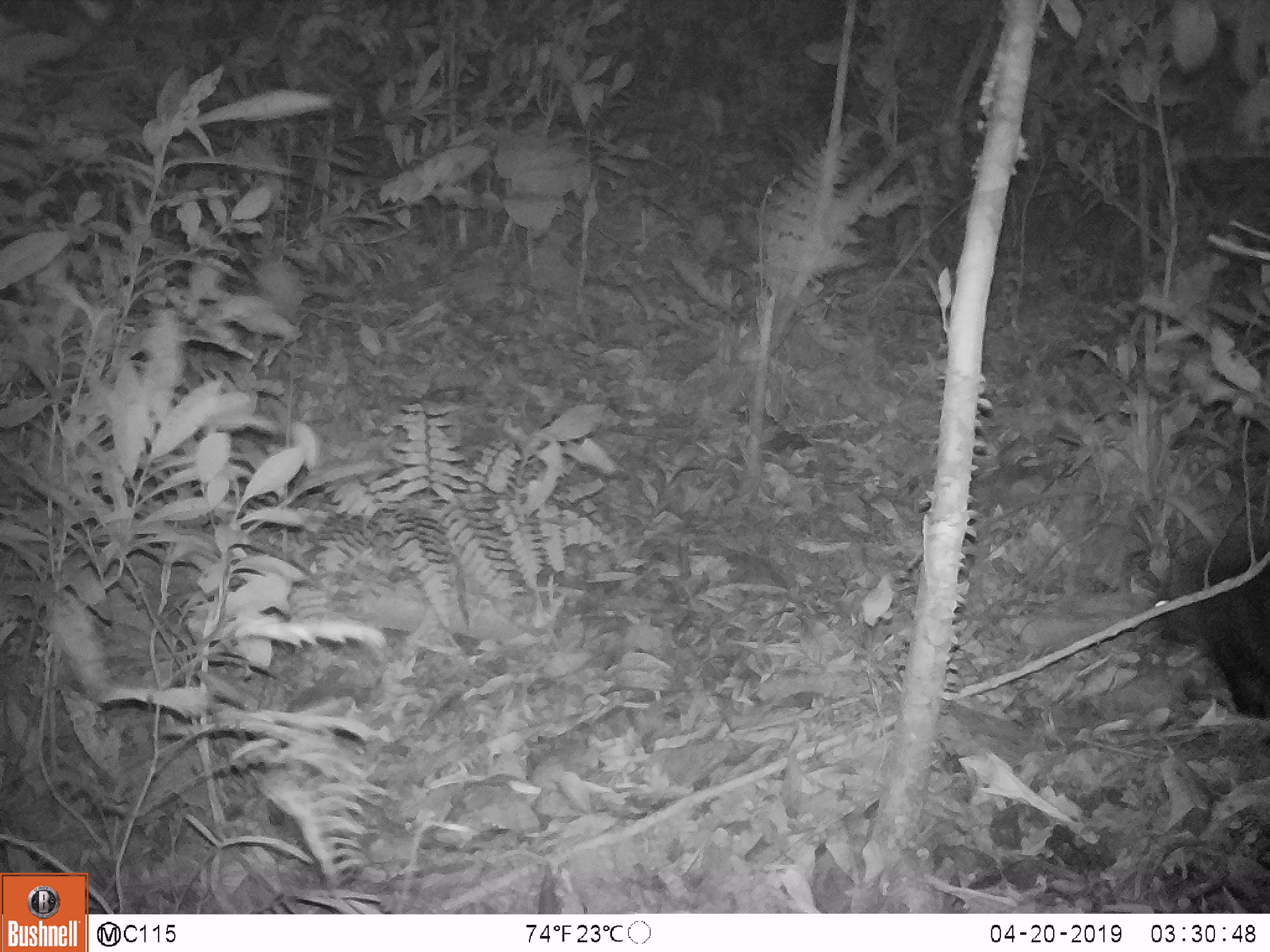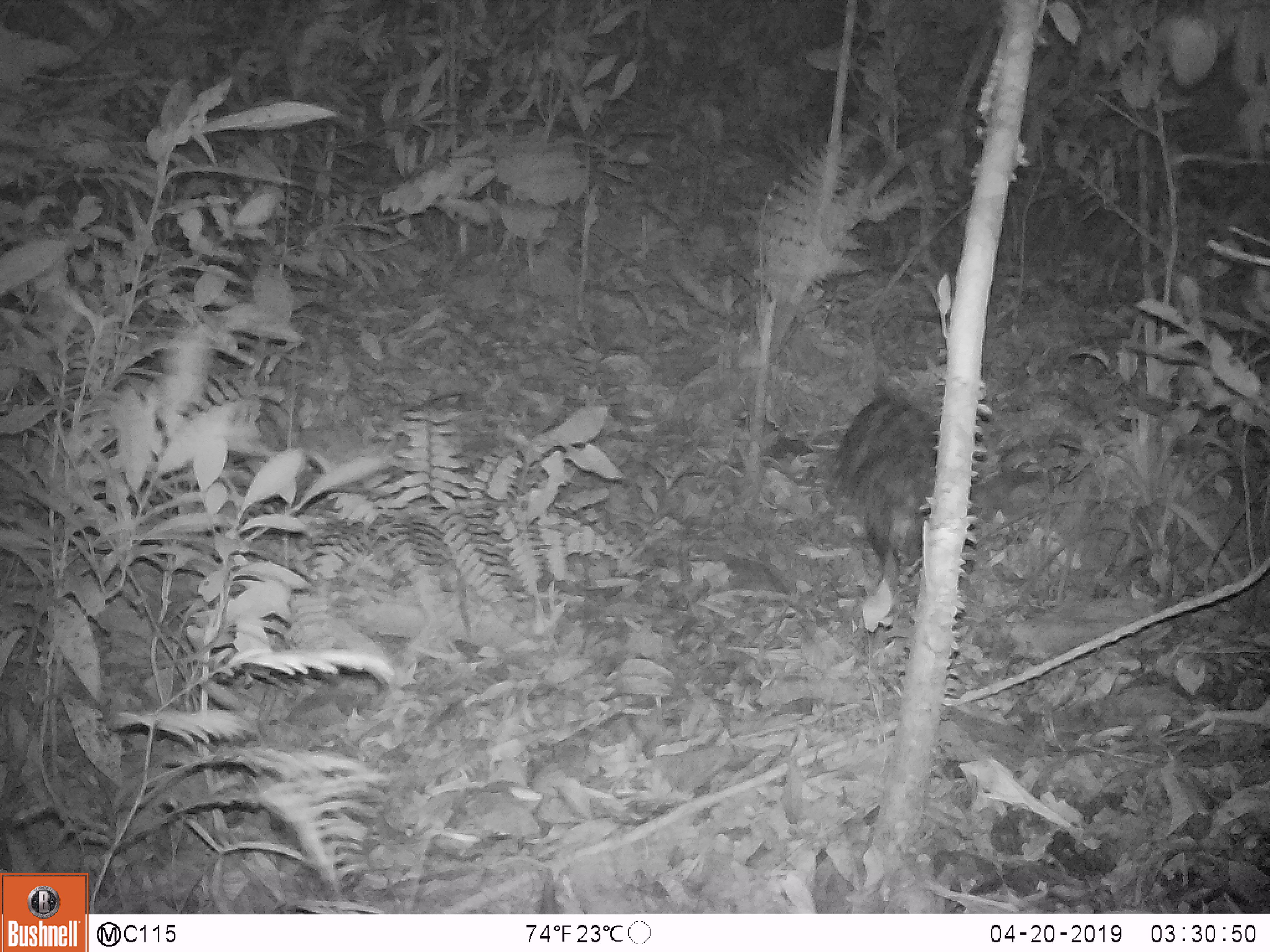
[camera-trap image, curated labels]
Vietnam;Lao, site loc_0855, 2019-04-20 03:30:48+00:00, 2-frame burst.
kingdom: Animalia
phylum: Chordata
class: Mammalia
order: Rodentia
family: Hystricidae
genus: Hystrix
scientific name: Hystrix brachyura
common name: malayan porcupine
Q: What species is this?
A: Malayan porcupine (Hystrix brachyura).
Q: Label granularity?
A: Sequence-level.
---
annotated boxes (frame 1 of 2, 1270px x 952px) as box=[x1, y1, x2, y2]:
malayan porcupine: box=[1149, 531, 1268, 718]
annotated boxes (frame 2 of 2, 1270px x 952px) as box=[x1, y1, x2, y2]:
malayan porcupine: box=[828, 392, 936, 596]